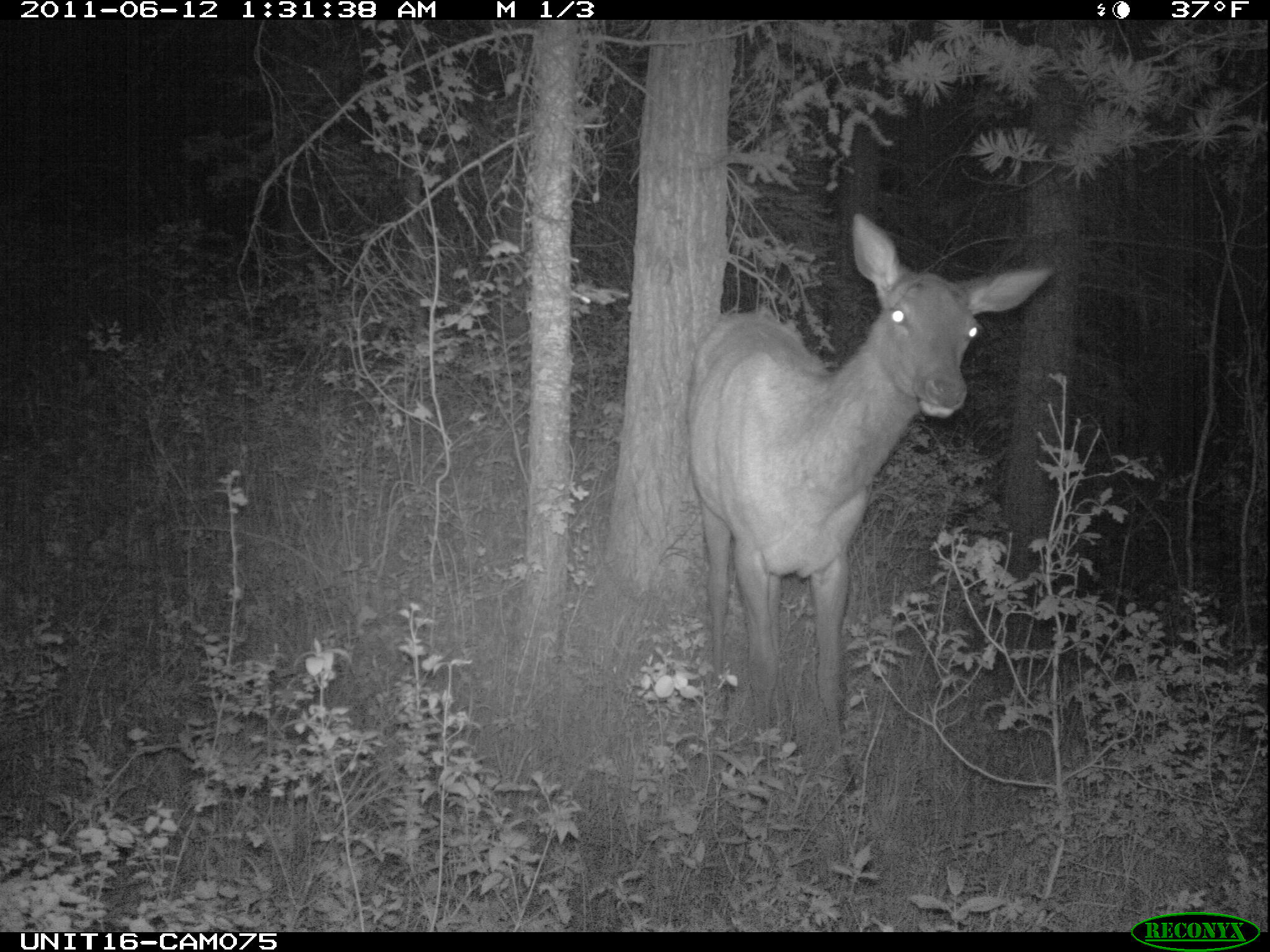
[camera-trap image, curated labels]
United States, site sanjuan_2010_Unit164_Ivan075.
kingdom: Animalia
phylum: Chordata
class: Mammalia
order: Artiodactyla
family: Cervidae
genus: Cervus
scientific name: Cervus elaphus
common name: red deer